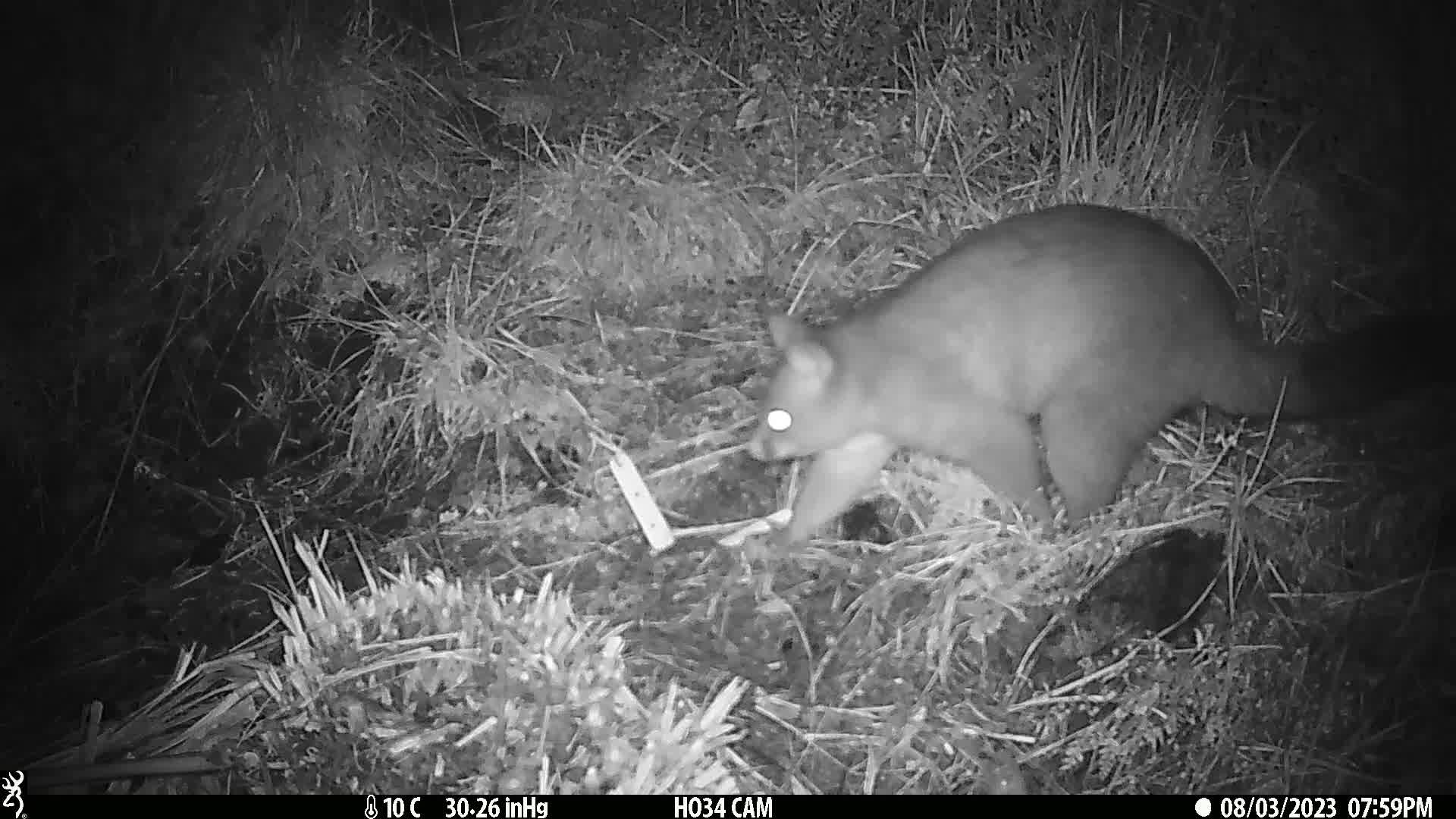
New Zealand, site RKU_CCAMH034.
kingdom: Animalia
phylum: Chordata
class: Mammalia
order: Diprotodontia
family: Phalangeridae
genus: Trichosurus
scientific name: Trichosurus vulpecula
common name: common brushtail possum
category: possum